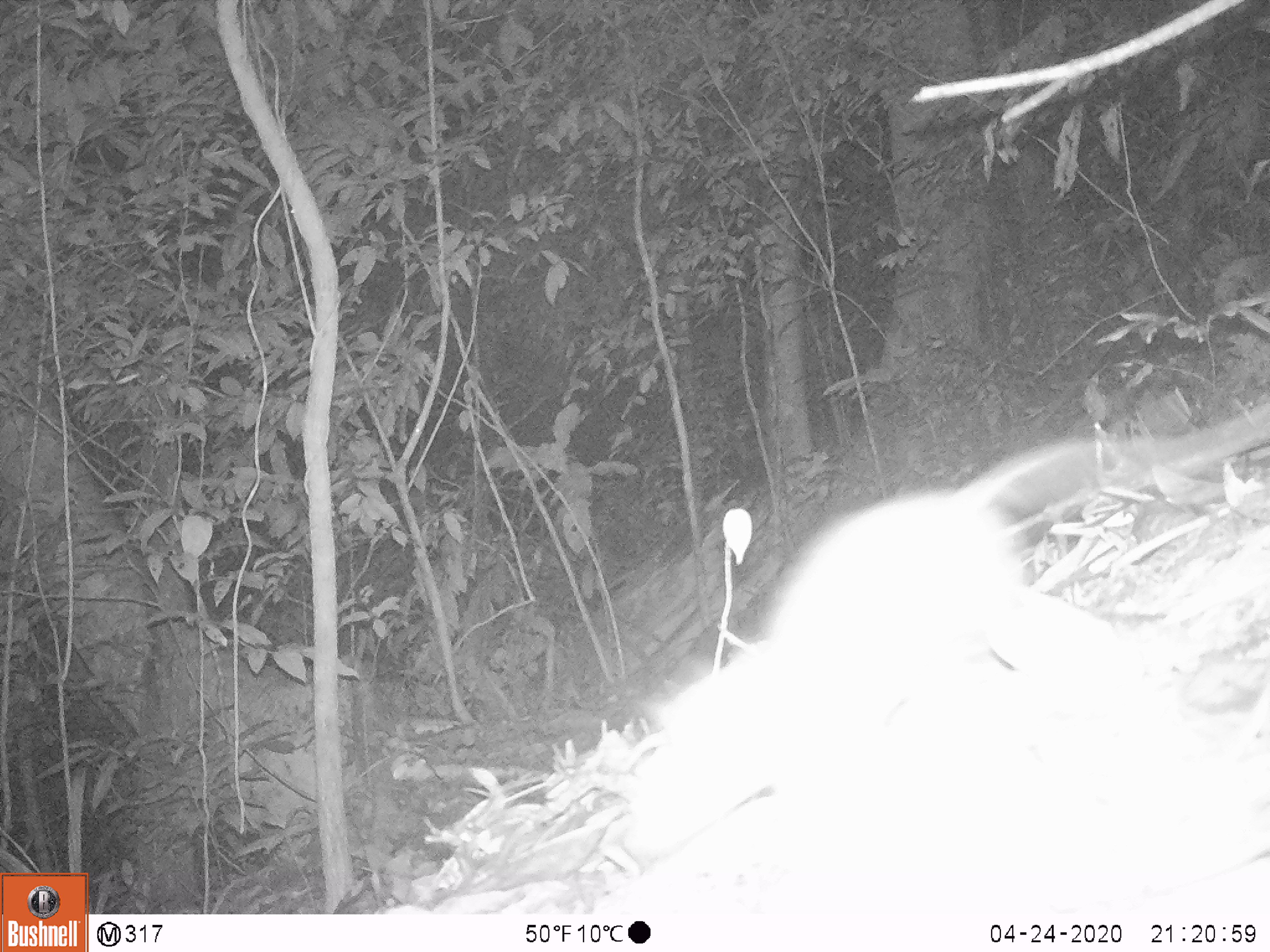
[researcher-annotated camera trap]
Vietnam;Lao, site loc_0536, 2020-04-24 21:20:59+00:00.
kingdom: Animalia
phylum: Chordata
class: Mammalia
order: Rodentia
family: Muridae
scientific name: Muridae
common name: old-world mice and rats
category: unidentified murid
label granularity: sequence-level